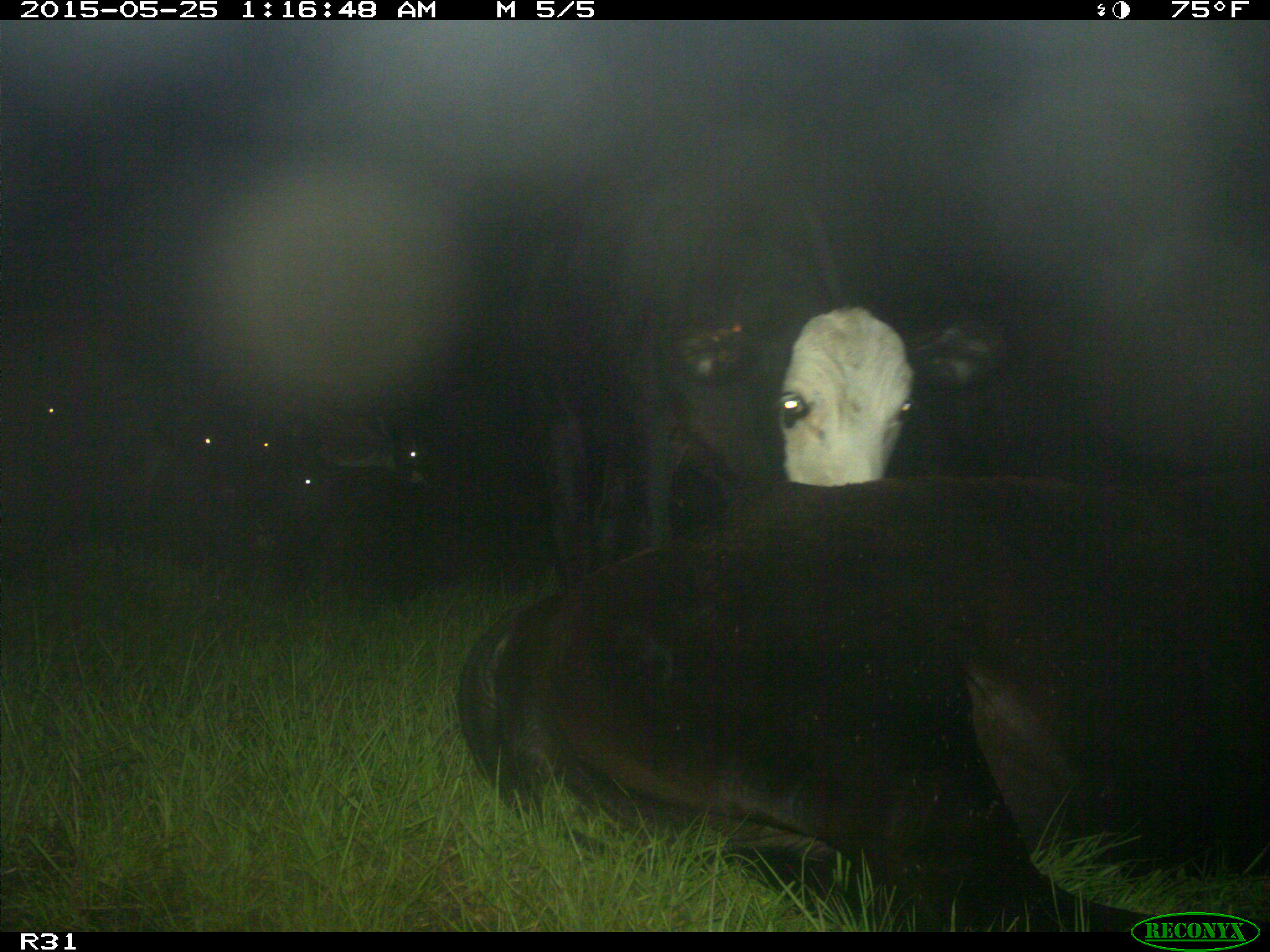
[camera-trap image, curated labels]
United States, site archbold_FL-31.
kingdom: Animalia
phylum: Chordata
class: Mammalia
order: Artiodactyla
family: Bovidae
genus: Bos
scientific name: Bos taurus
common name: domestic cow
Bos taurus (domestic cow).